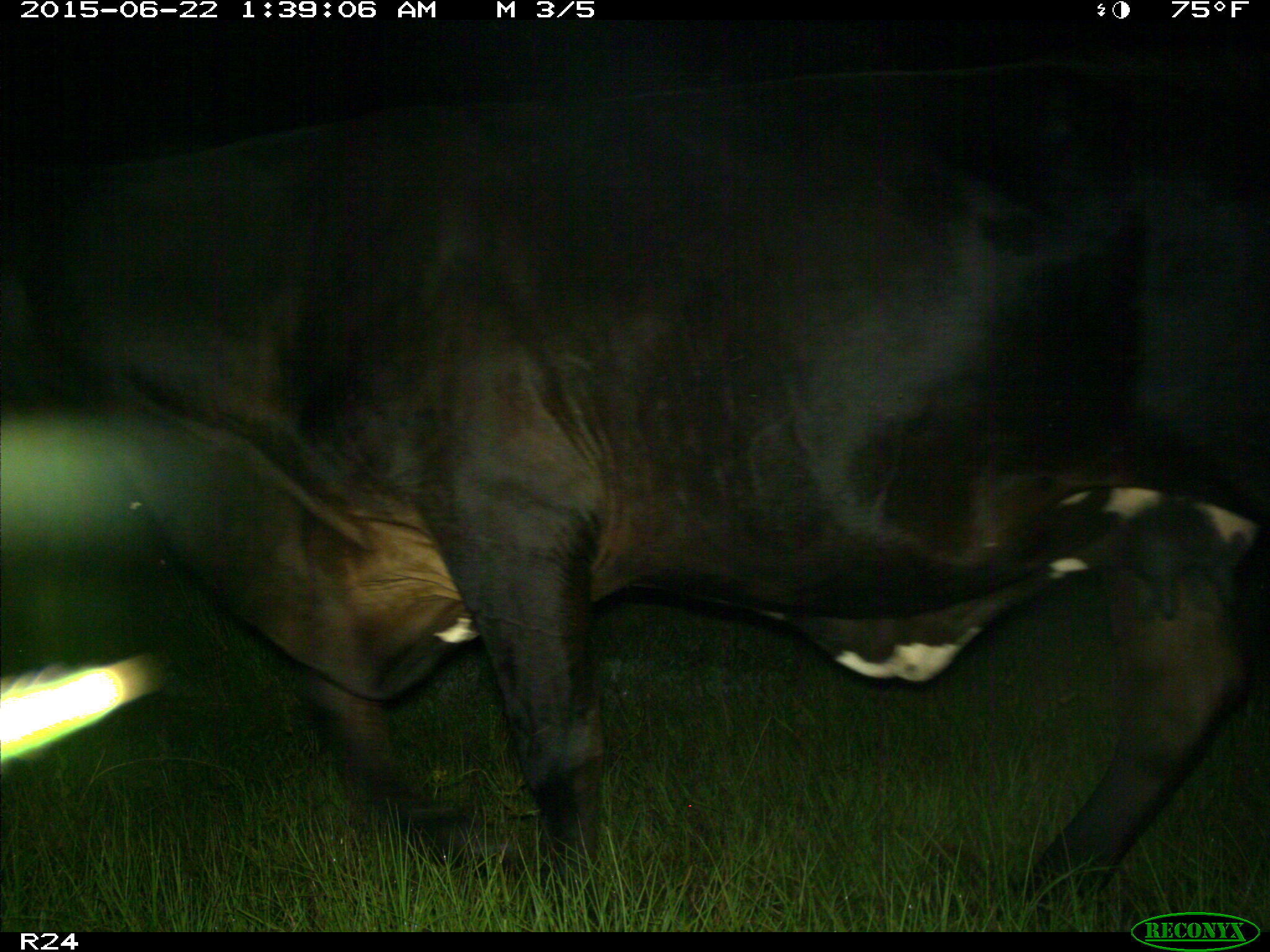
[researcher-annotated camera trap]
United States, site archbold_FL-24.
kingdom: Animalia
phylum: Chordata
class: Mammalia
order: Artiodactyla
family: Bovidae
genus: Bos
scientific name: Bos taurus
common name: domestic cow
Bos taurus (domestic cow).